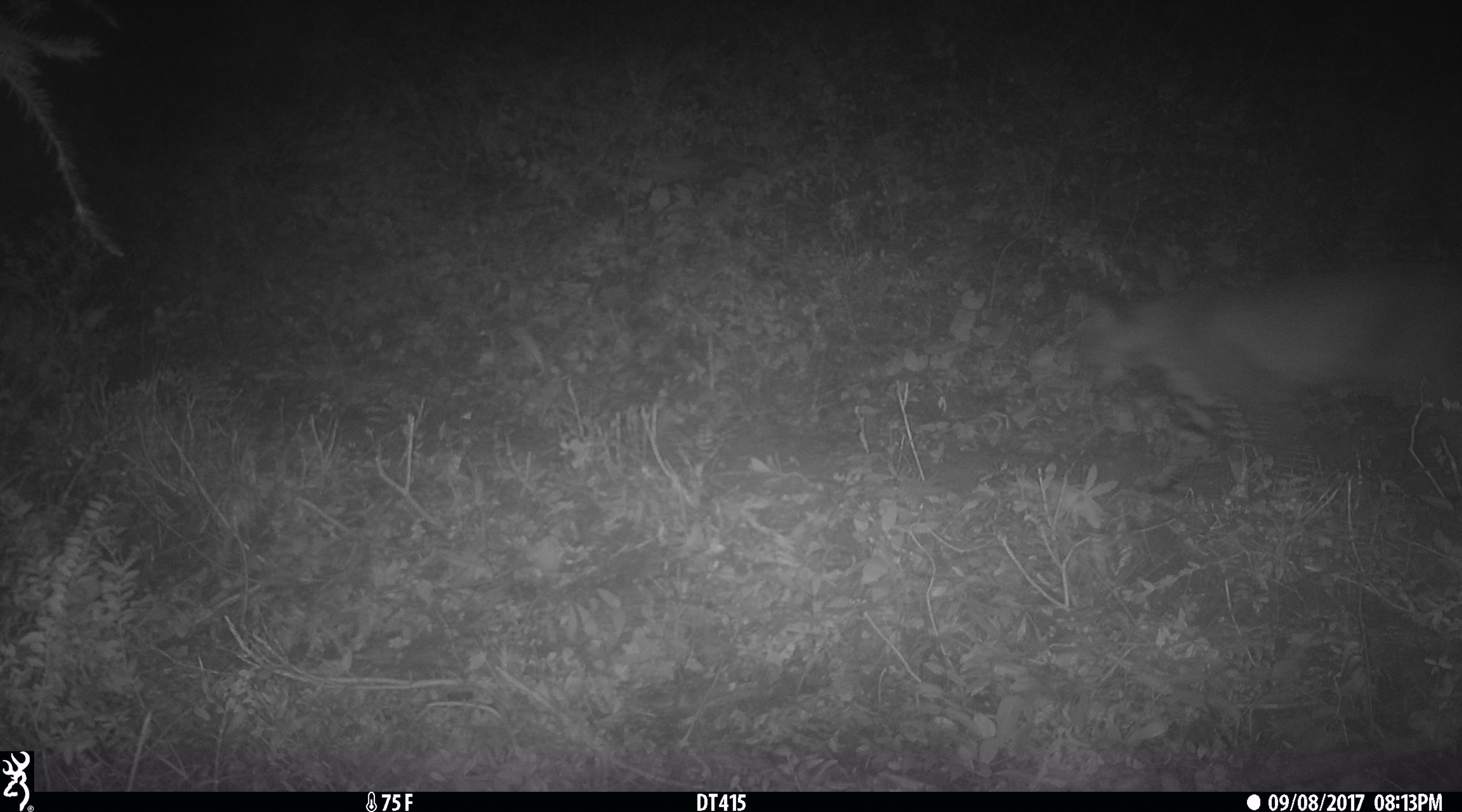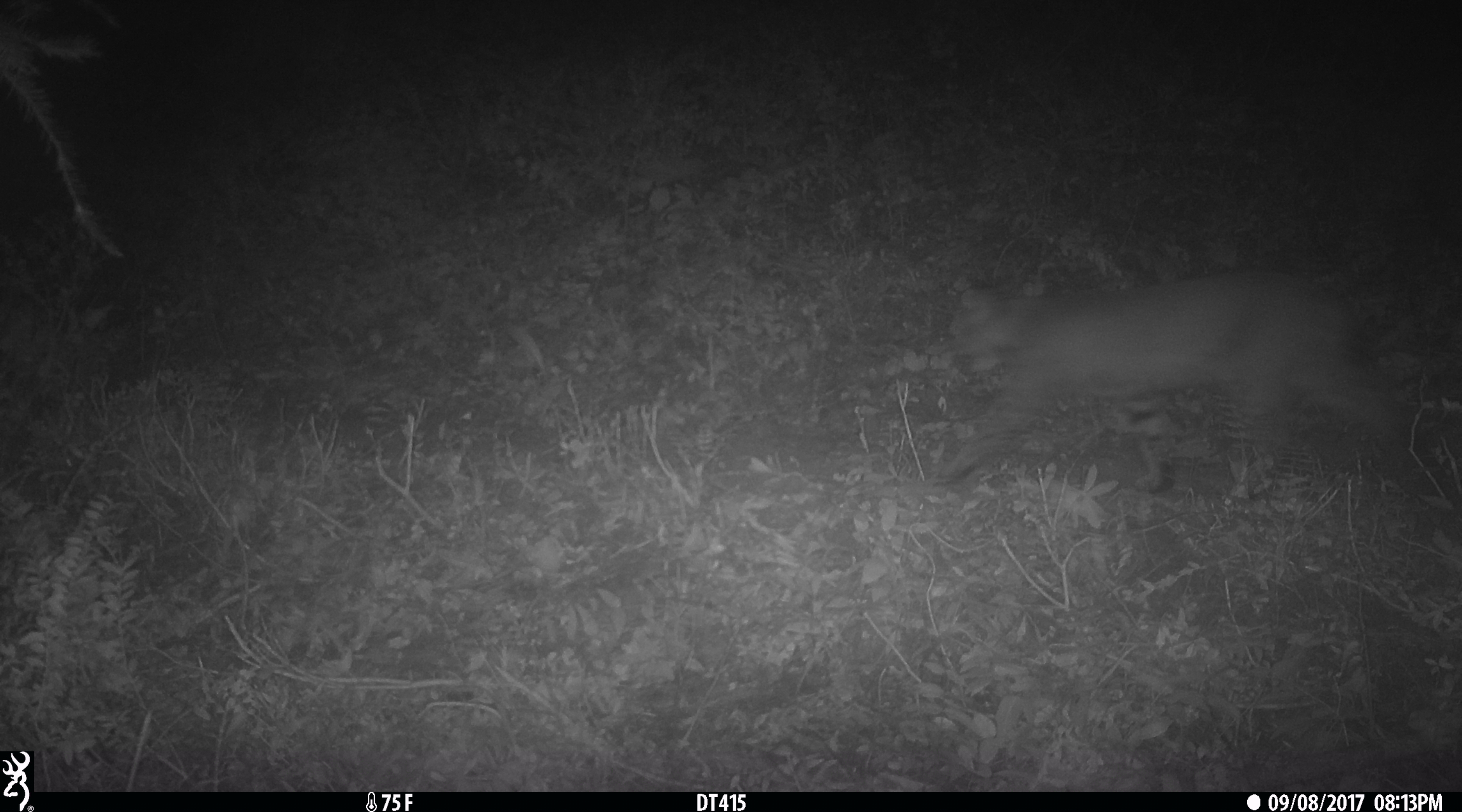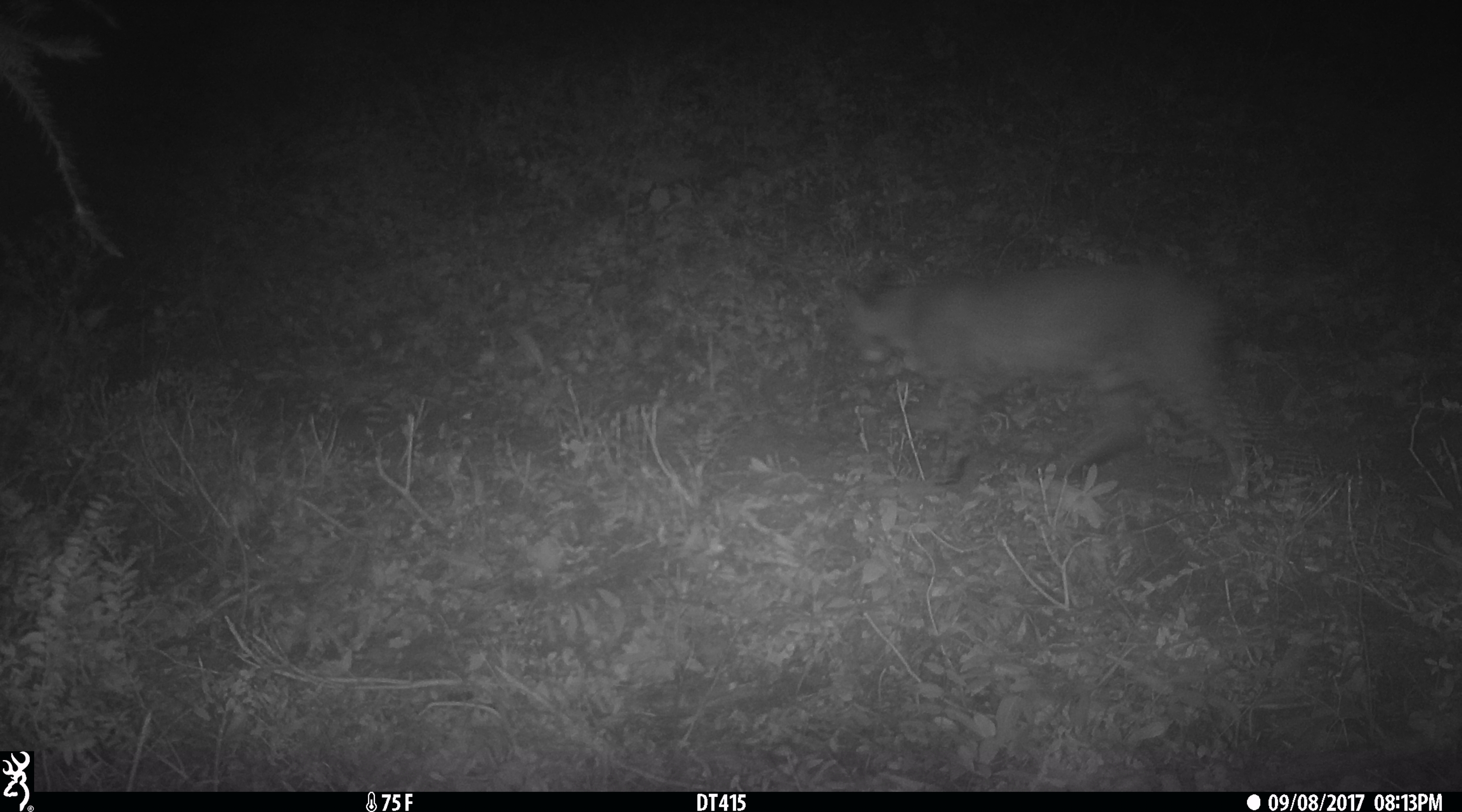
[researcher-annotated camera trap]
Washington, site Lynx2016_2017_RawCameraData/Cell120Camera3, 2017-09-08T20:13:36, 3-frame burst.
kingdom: Animalia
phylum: Chordata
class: Mammalia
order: Carnivora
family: Felidae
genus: Lynx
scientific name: Lynx rufus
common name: bobcat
Lynx rufus (bobcat). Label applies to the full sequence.